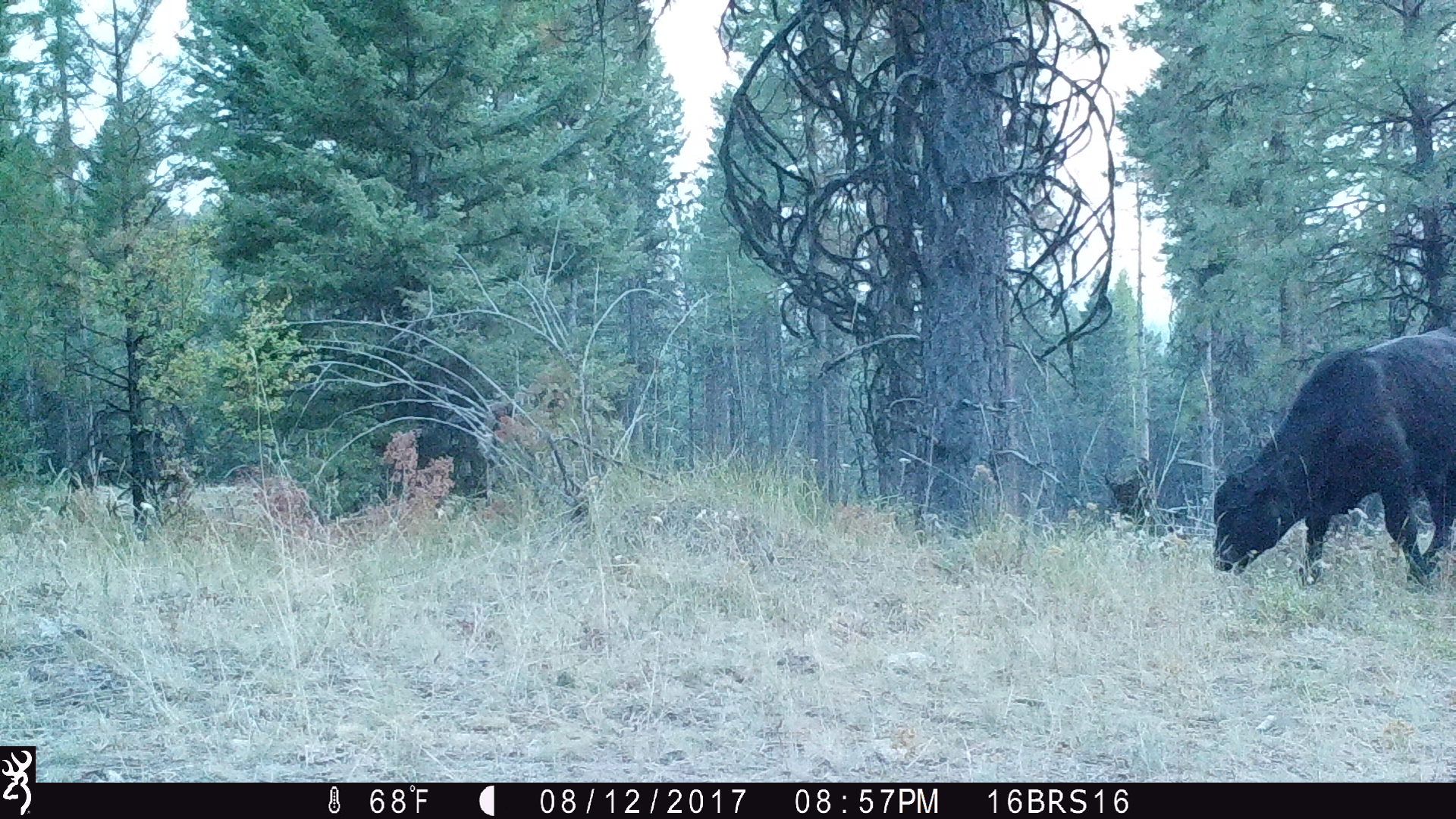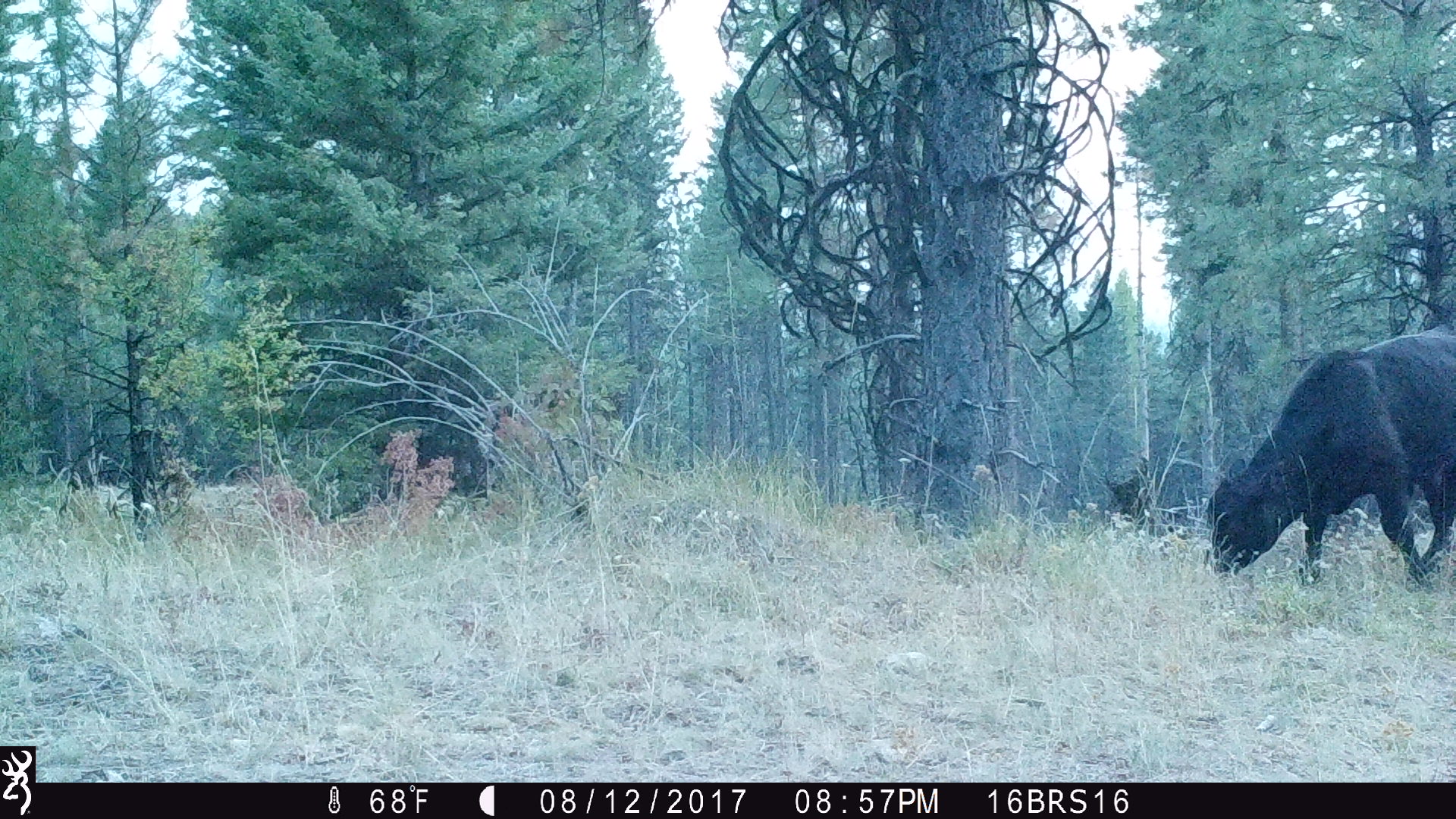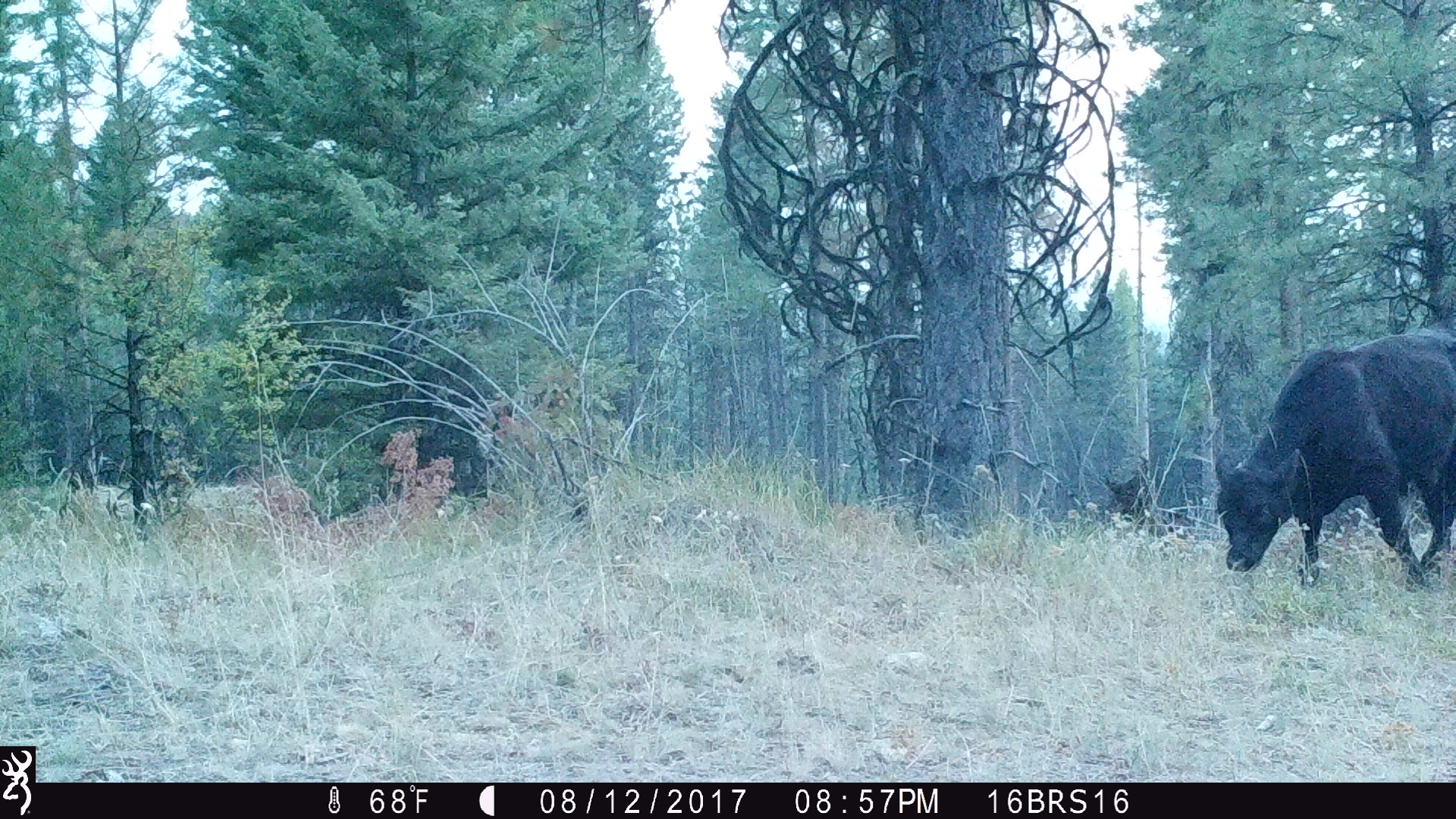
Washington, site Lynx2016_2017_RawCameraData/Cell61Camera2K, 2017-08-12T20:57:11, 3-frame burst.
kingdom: Animalia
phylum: Chordata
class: Mammalia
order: Artiodactyla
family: Bovidae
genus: Bos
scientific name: Bos taurus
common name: domestic cattle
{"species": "domestic cattle (Bos taurus)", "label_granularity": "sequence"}